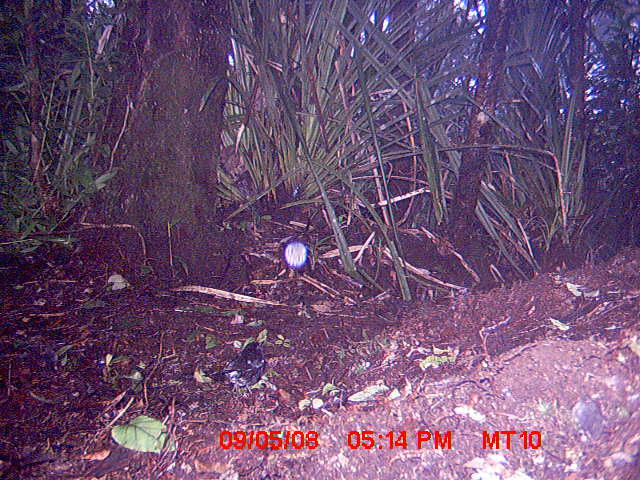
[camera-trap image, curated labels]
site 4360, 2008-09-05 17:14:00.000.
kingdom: Animalia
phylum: Chordata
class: Aves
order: Passeriformes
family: Muscicapidae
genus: Copsychus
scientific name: Copsychus albospecularis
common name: madagascar magpie-robin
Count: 1.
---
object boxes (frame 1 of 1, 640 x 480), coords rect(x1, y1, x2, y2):
copsychus albospecularis: rect(202, 338, 267, 402)